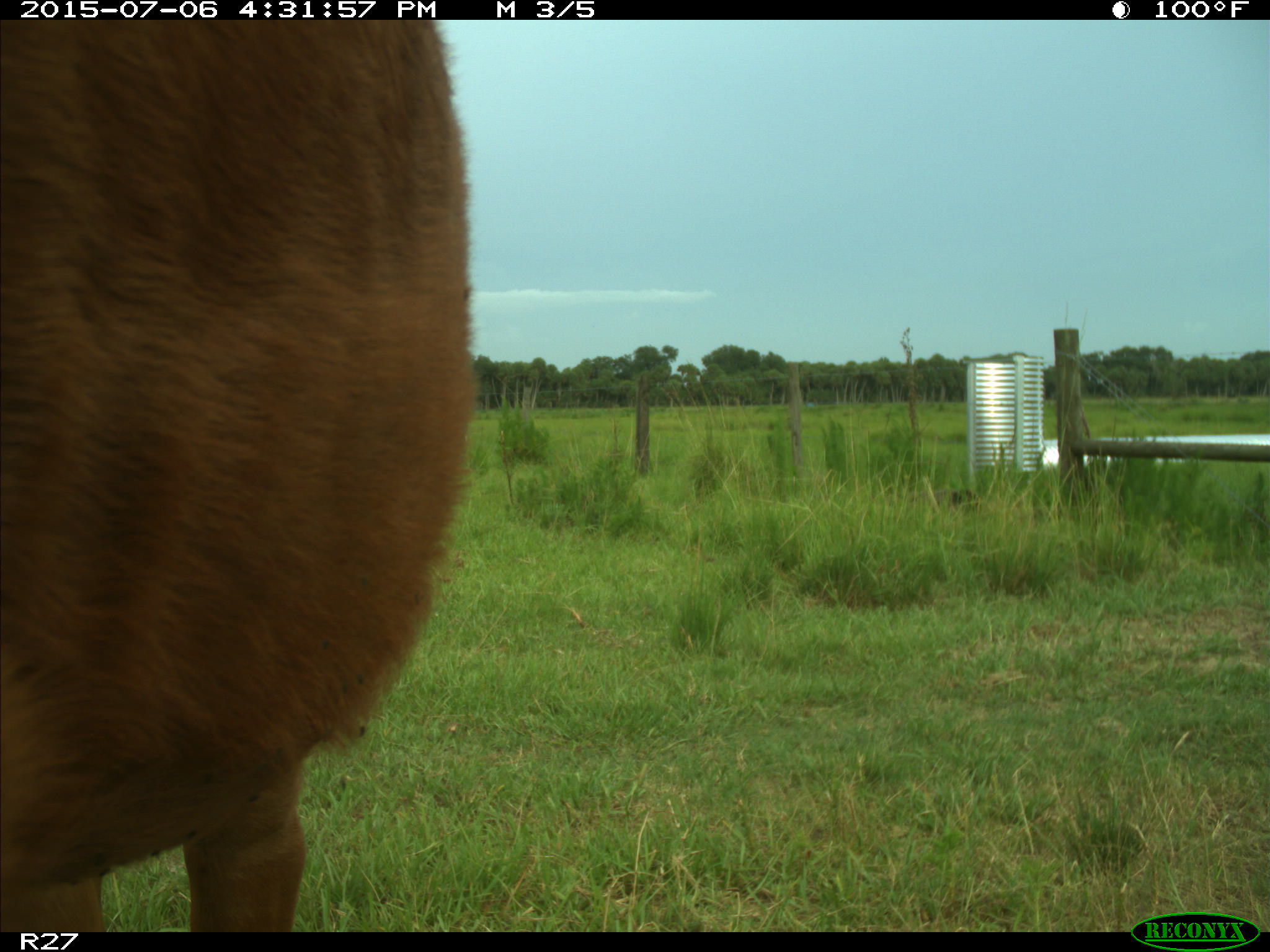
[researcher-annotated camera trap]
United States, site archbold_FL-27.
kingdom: Animalia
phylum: Chordata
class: Mammalia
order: Artiodactyla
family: Bovidae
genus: Bos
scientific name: Bos taurus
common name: domestic cow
Bos taurus (domestic cow).